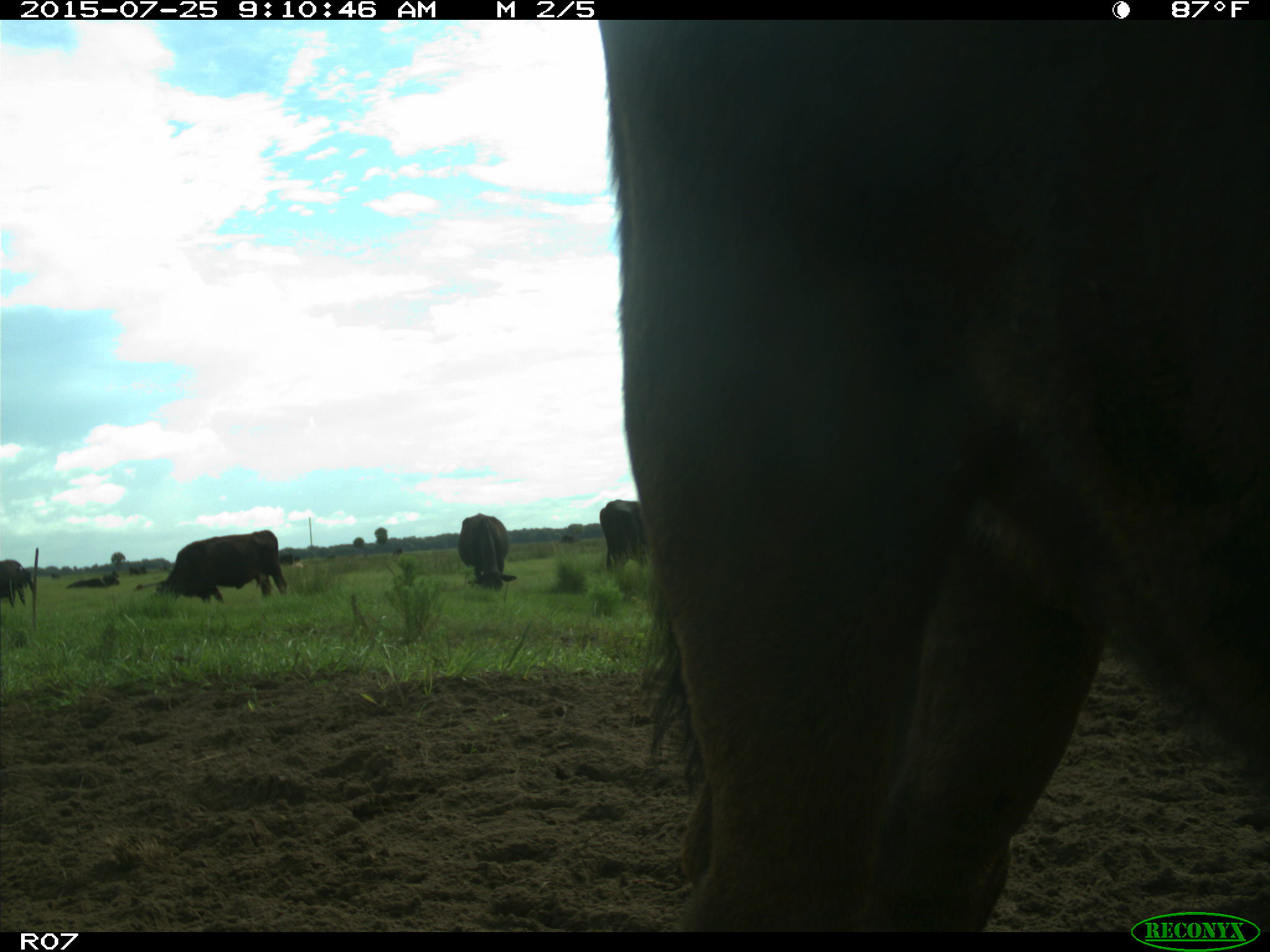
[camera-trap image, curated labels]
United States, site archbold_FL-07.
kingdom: Animalia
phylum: Chordata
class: Mammalia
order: Artiodactyla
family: Bovidae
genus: Bos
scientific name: Bos taurus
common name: domestic cow